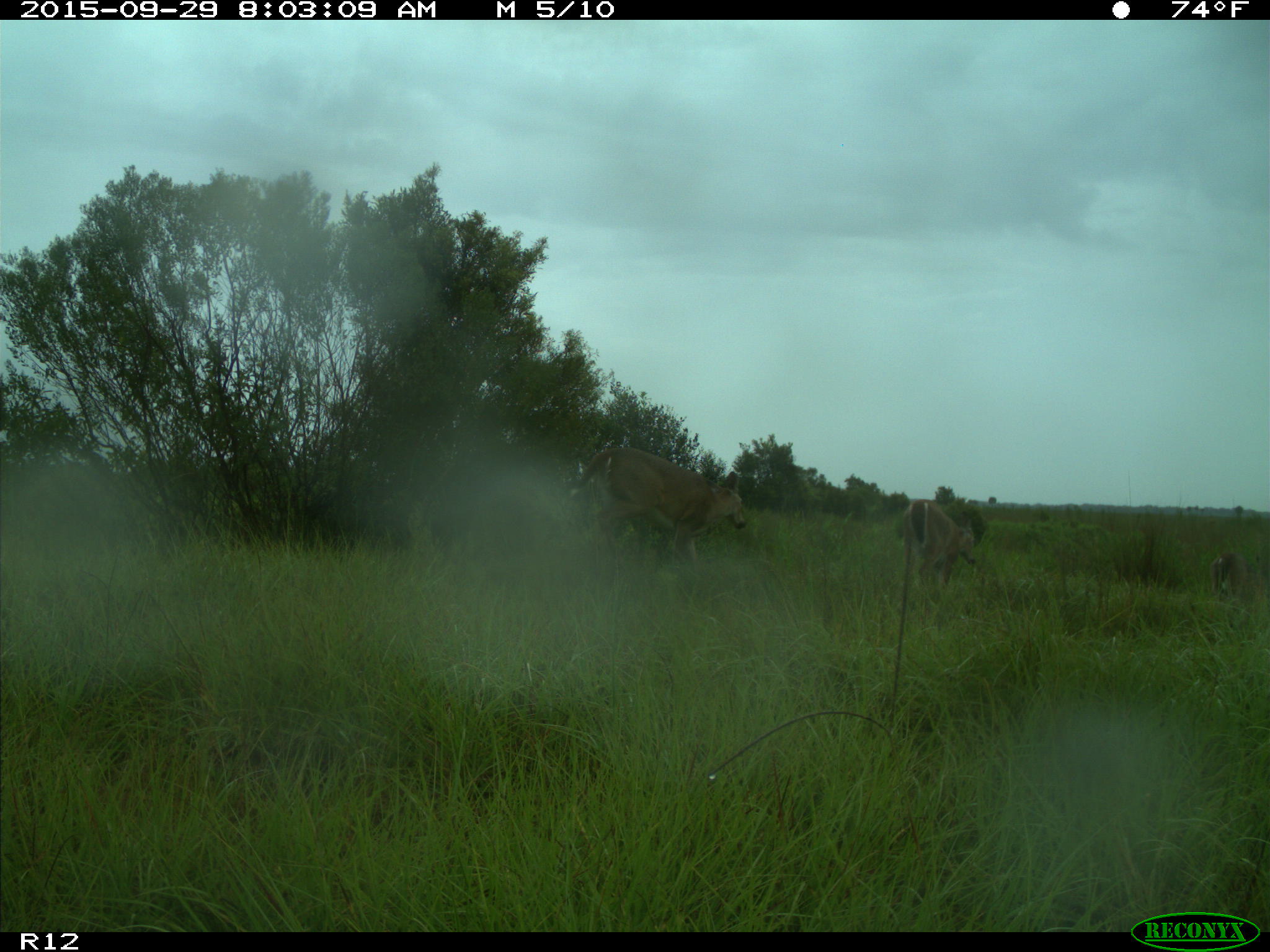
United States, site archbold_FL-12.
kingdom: Animalia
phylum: Chordata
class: Mammalia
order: Artiodactyla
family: Cervidae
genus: Odocoileus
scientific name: Odocoileus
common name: deer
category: unidentified deer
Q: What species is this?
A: Unidentified deer (deer) (Odocoileus).